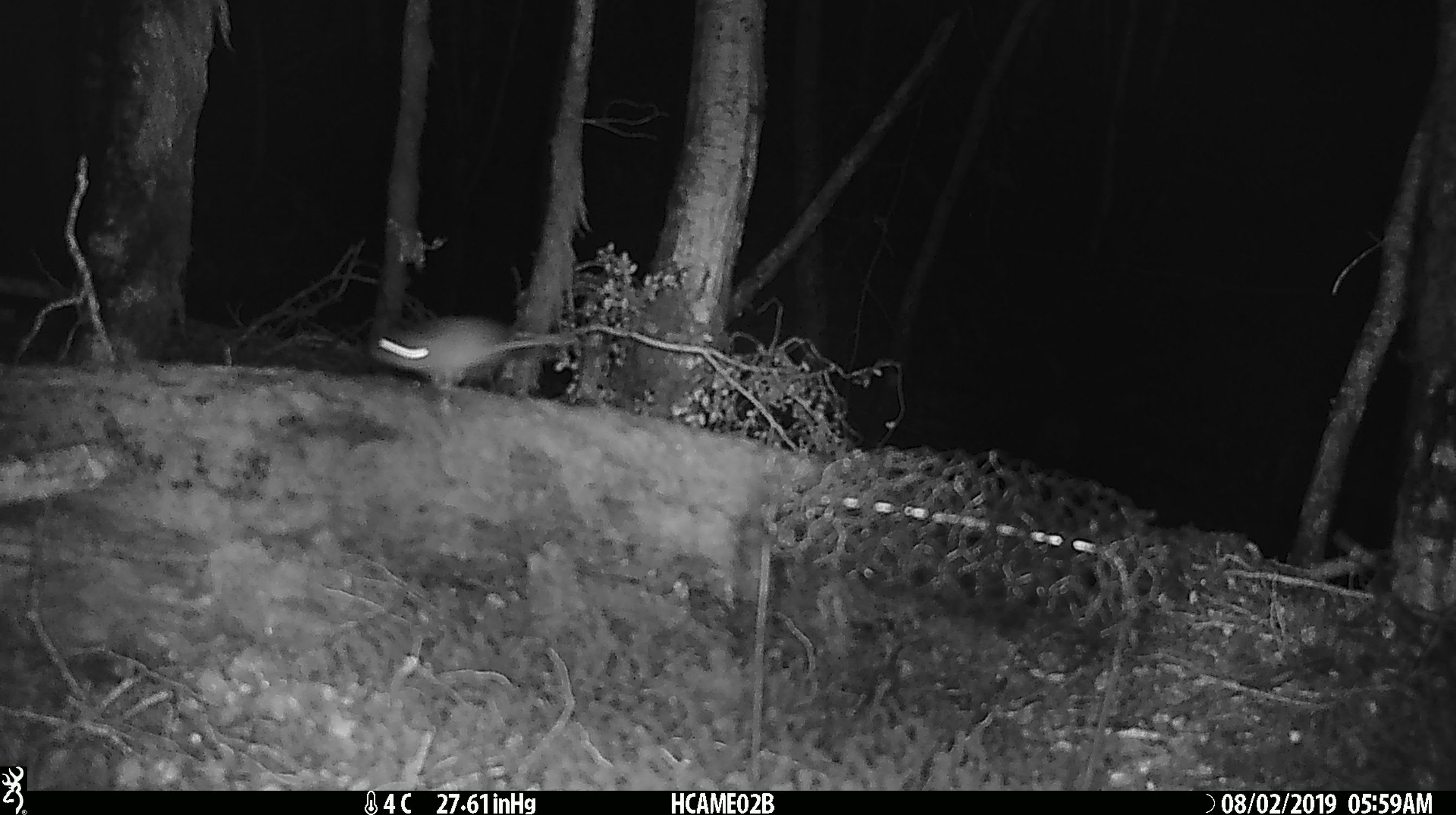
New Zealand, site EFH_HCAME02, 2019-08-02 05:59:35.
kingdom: Animalia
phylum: Chordata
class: Mammalia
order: Rodentia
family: Muridae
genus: Mus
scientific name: Mus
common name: mouse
Mouse (Mus).